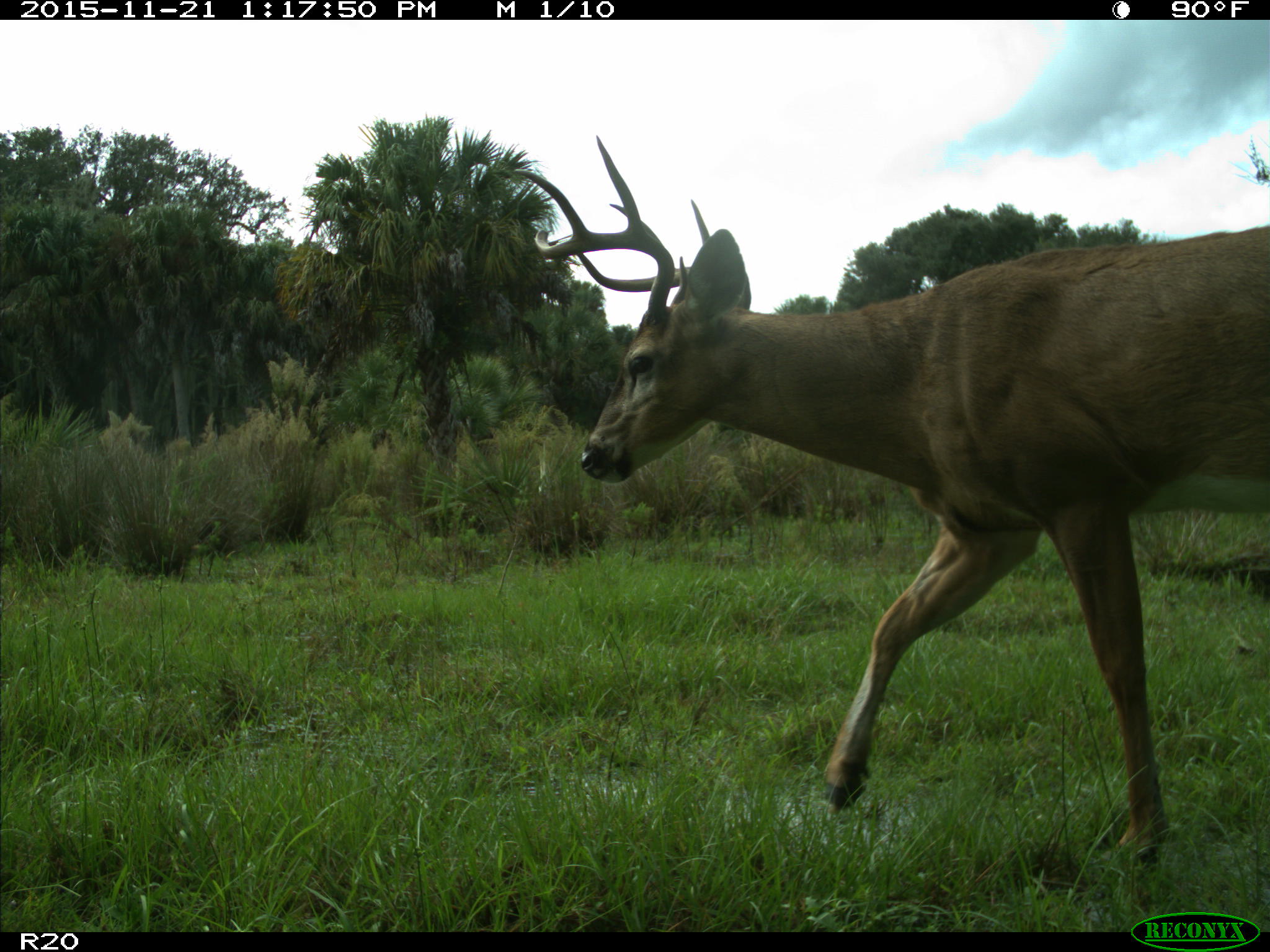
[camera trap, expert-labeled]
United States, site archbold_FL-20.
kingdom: Animalia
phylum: Chordata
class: Mammalia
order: Artiodactyla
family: Cervidae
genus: Odocoileus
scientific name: Odocoileus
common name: deer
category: unidentified deer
Unidentified deer (deer) (Odocoileus).